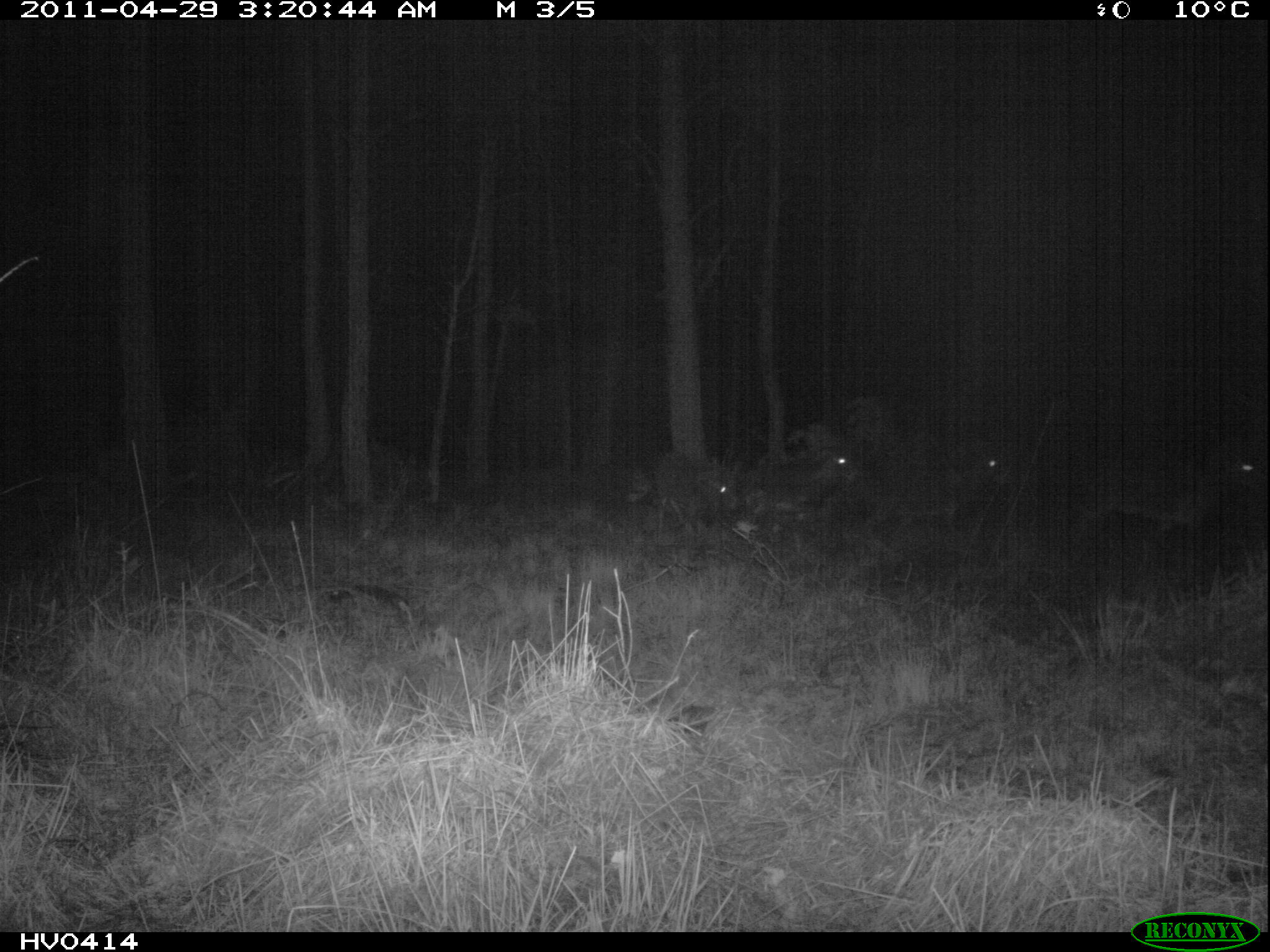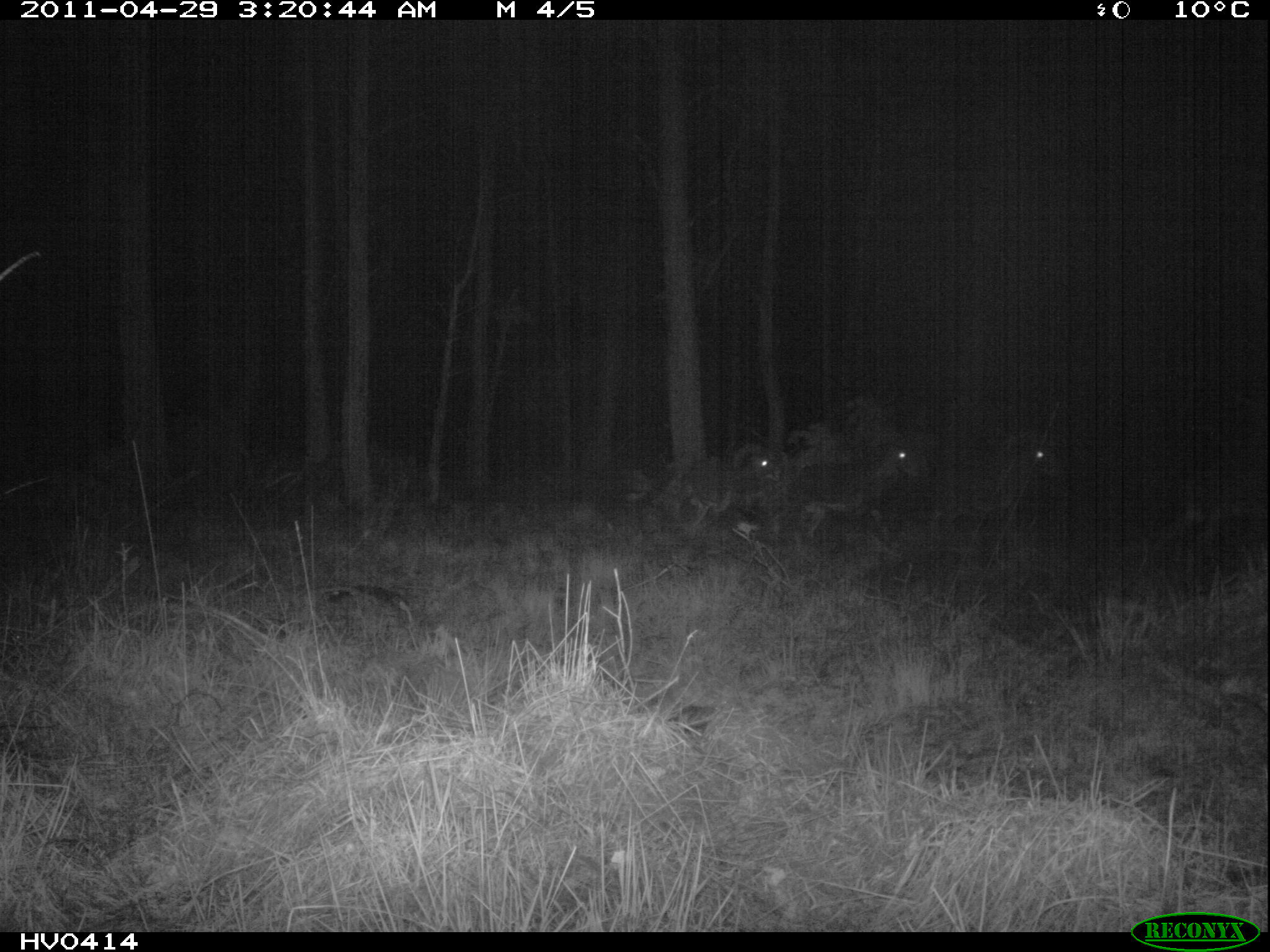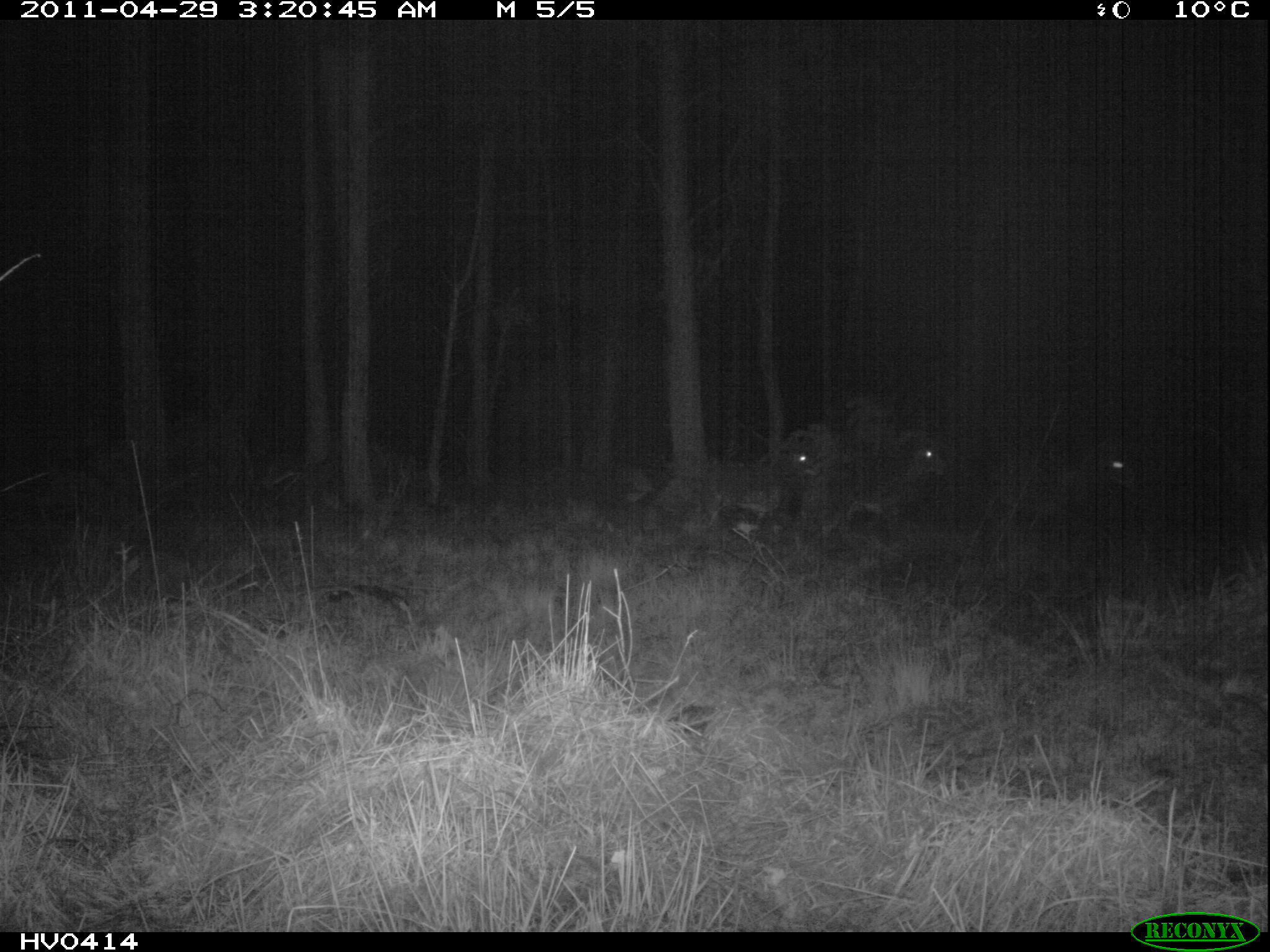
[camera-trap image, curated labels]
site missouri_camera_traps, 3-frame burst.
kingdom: Animalia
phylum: Chordata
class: Mammalia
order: Artiodactyla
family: Bovidae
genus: Ovis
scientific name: Ovis ammon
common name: mouflon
Mouflon (Ovis ammon). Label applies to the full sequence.